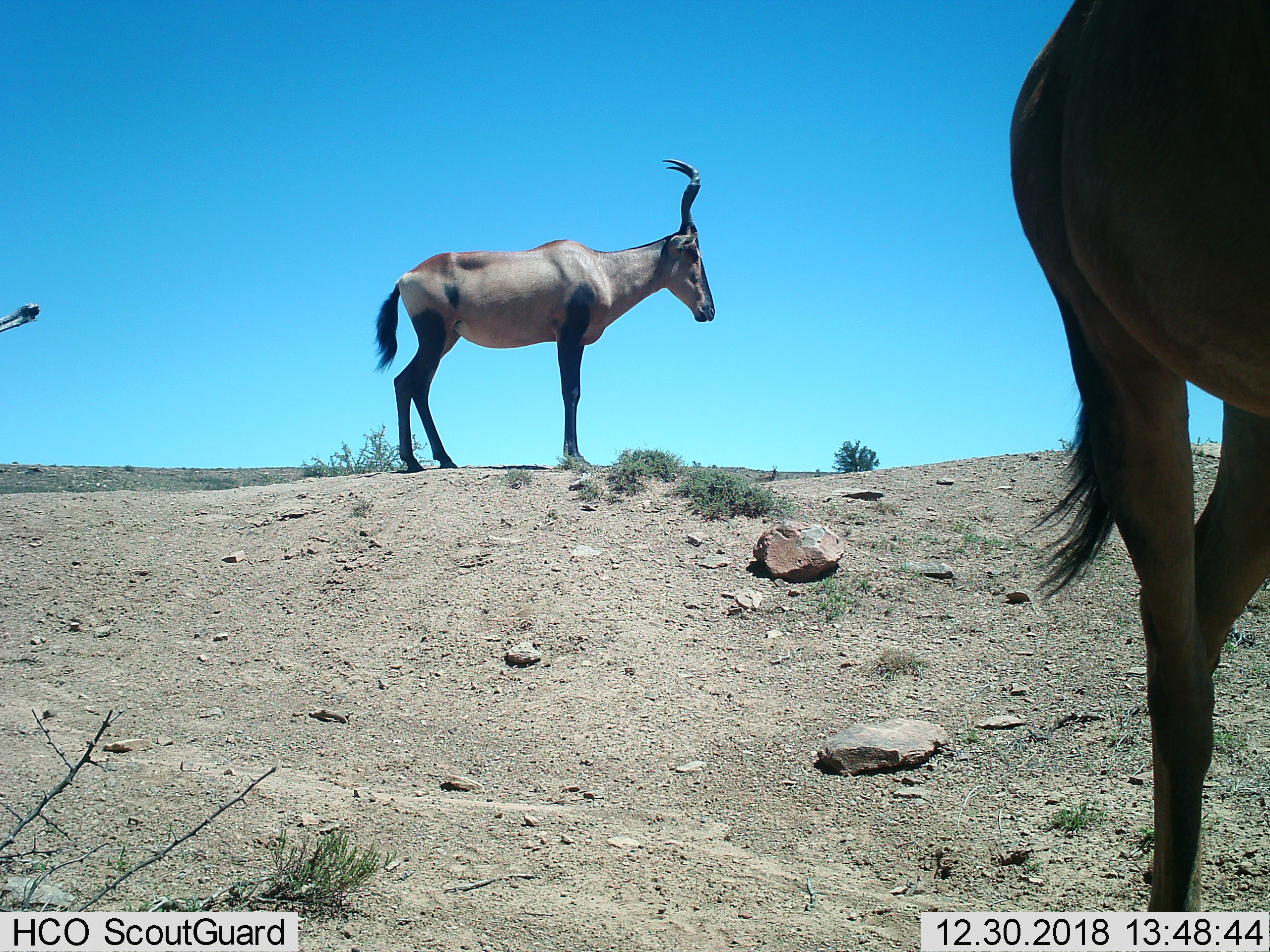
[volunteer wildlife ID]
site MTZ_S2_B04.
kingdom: Animalia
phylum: Chordata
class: Mammalia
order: Artiodactyla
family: Bovidae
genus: Alcelaphus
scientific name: Alcelaphus buselaphus caama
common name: red hartebeest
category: hartebeestred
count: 2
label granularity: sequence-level